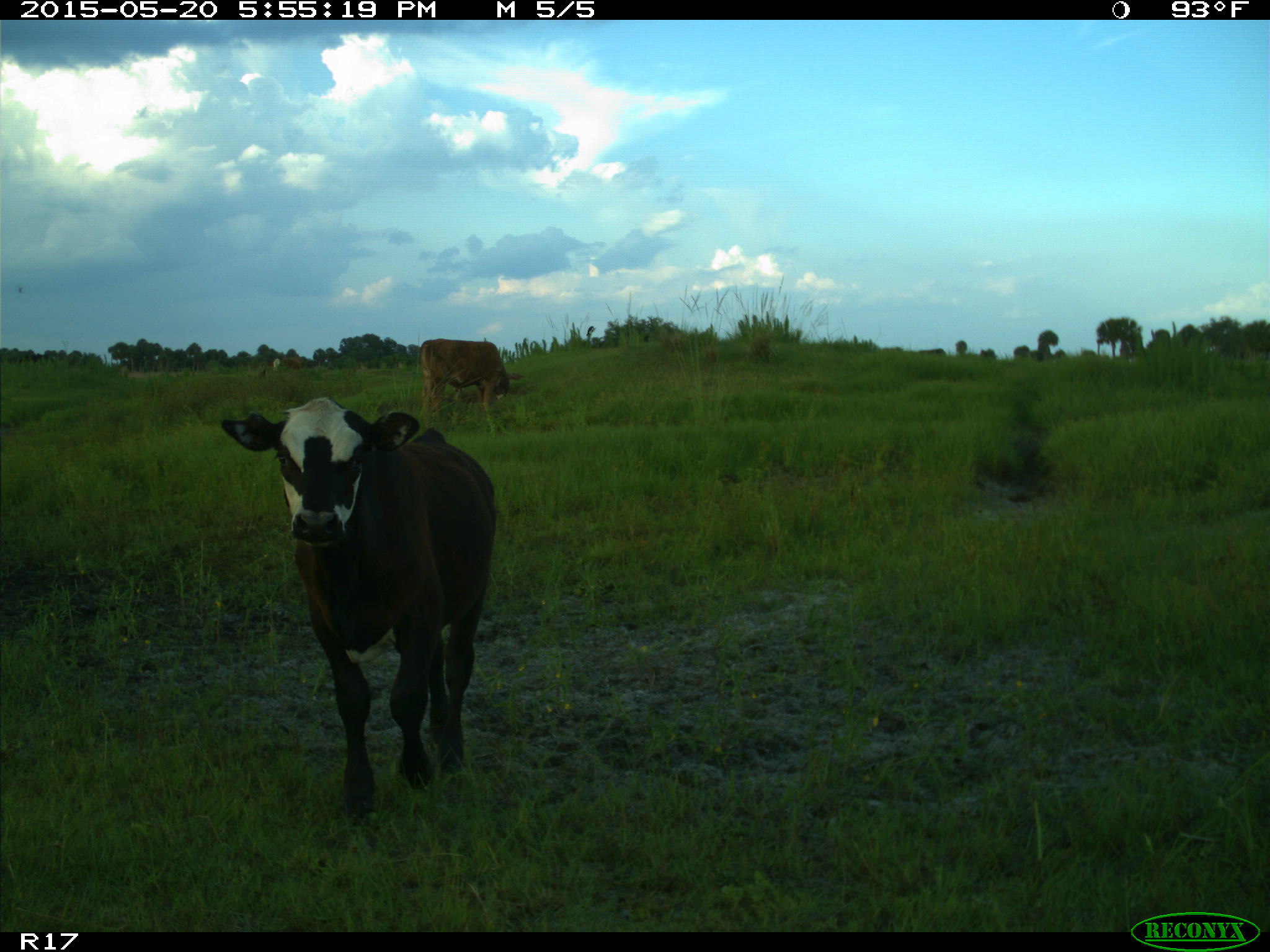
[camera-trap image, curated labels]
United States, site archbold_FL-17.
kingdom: Animalia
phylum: Chordata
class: Mammalia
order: Artiodactyla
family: Bovidae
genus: Bos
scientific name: Bos taurus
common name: domestic cow